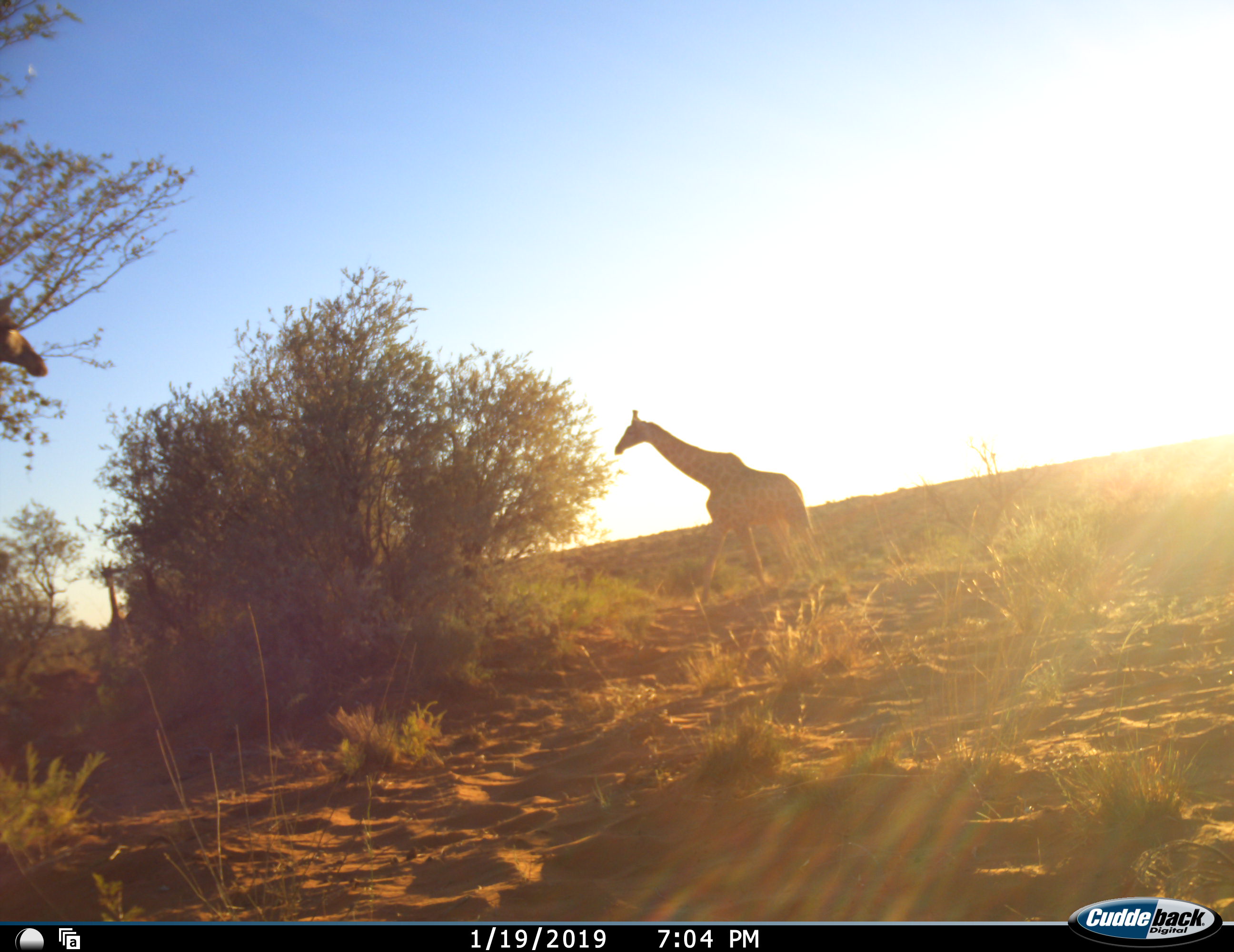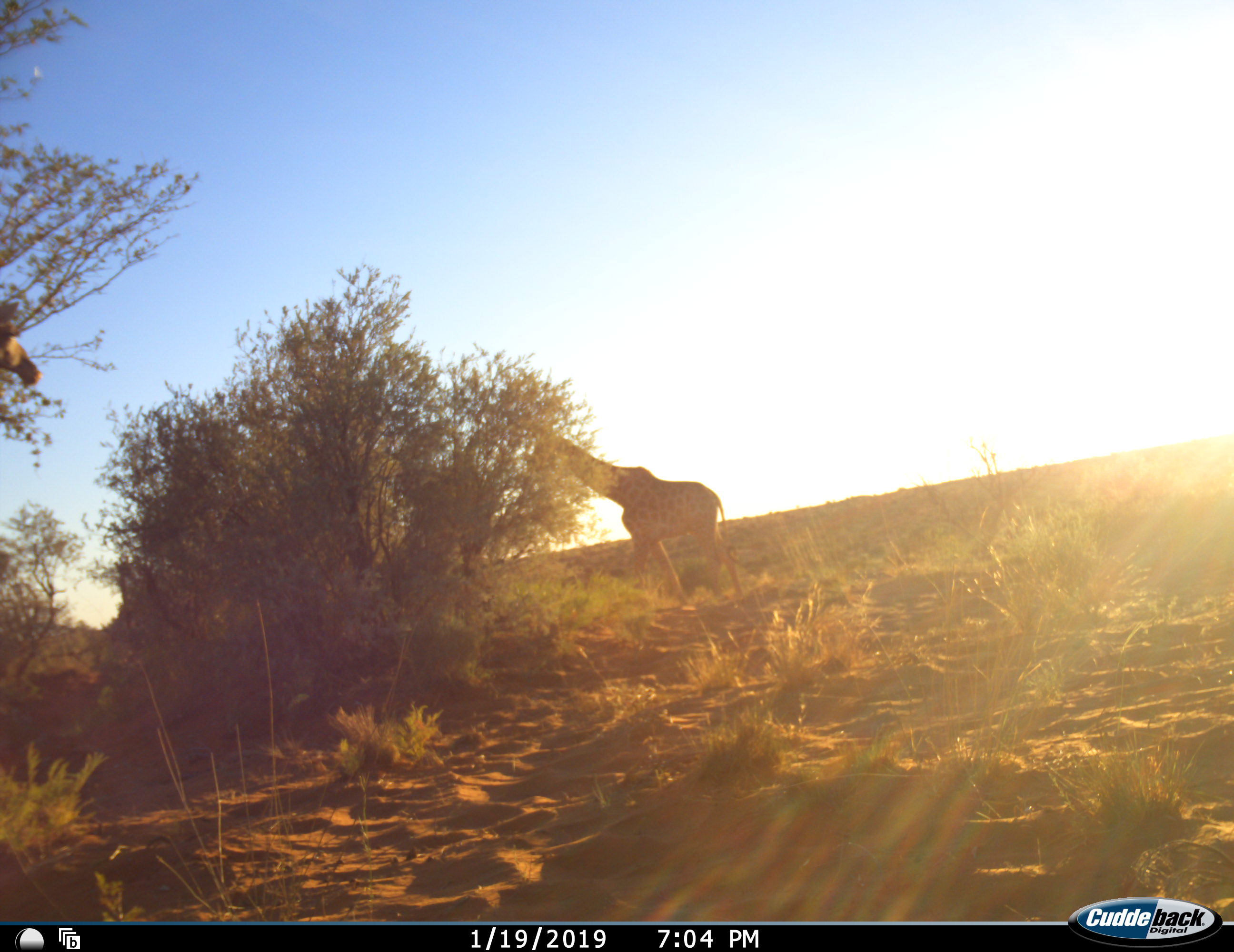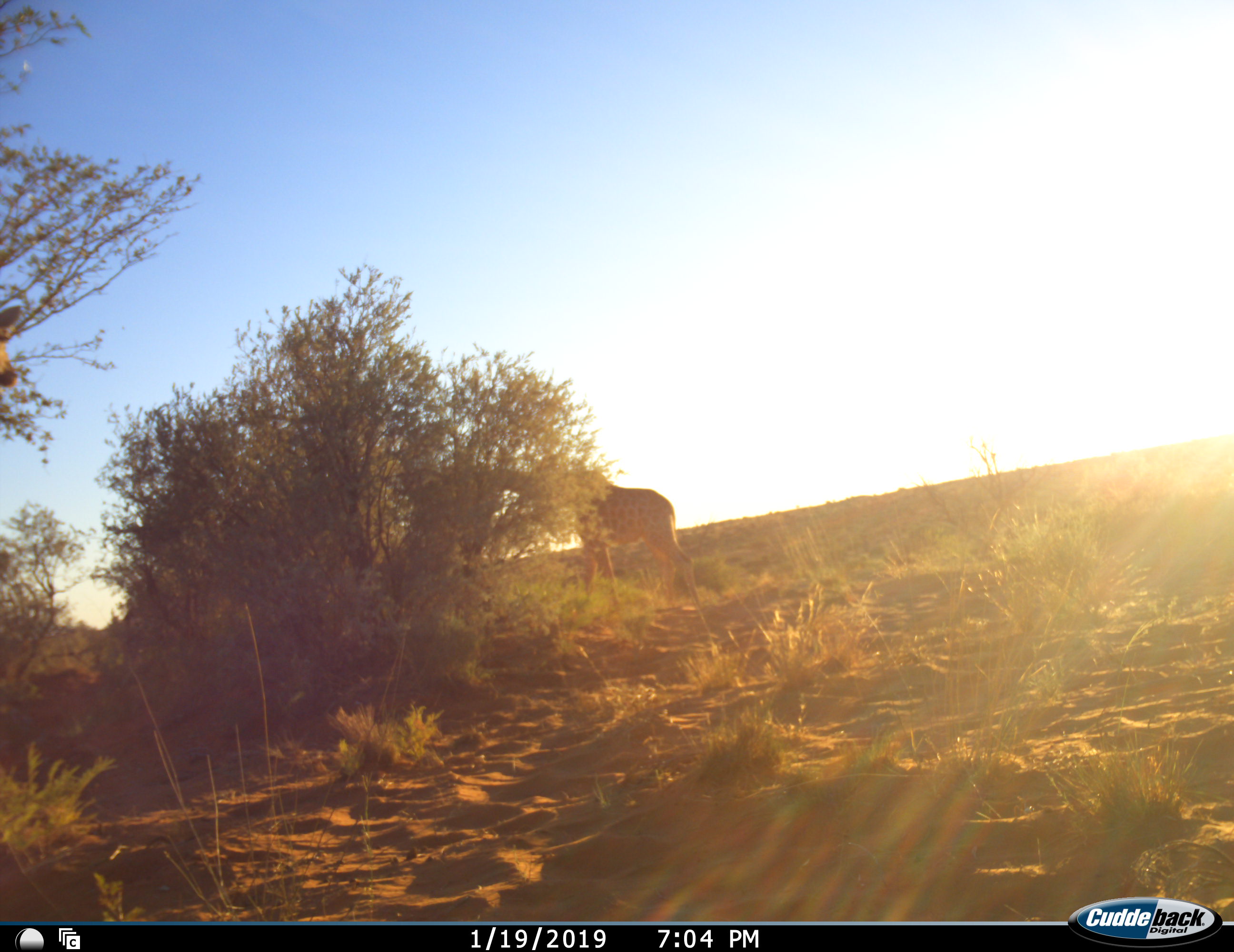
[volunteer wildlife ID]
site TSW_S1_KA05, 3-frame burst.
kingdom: Animalia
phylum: Chordata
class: Mammalia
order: Artiodactyla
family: Giraffidae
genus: Giraffa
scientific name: Giraffa camelopardalis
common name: giraffe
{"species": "giraffe (Giraffa camelopardalis)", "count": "2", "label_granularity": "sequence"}